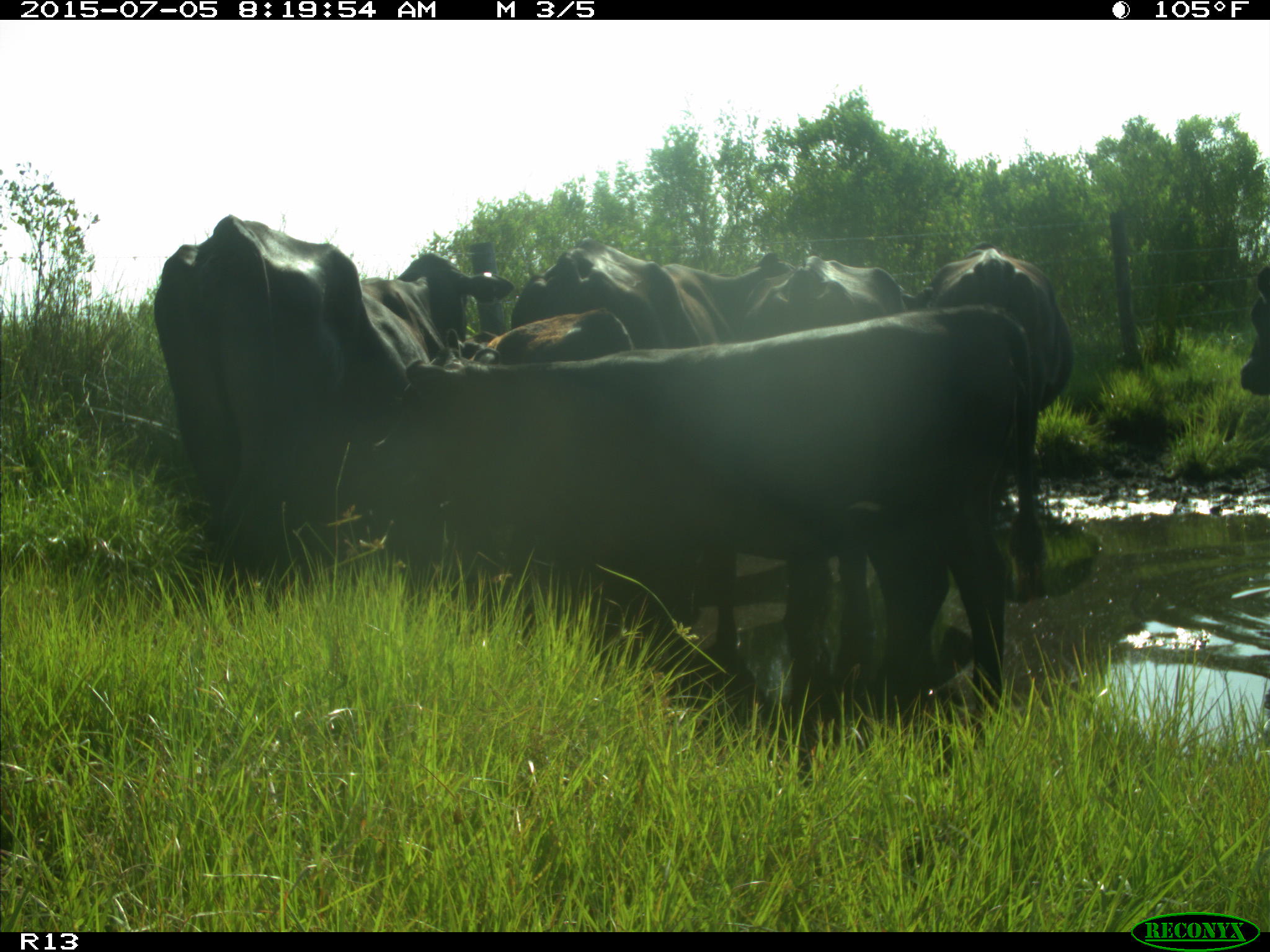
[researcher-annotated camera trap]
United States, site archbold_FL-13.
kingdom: Animalia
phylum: Chordata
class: Mammalia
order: Artiodactyla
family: Bovidae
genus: Bos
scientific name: Bos taurus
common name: domestic cow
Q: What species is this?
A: Bos taurus (domestic cow).